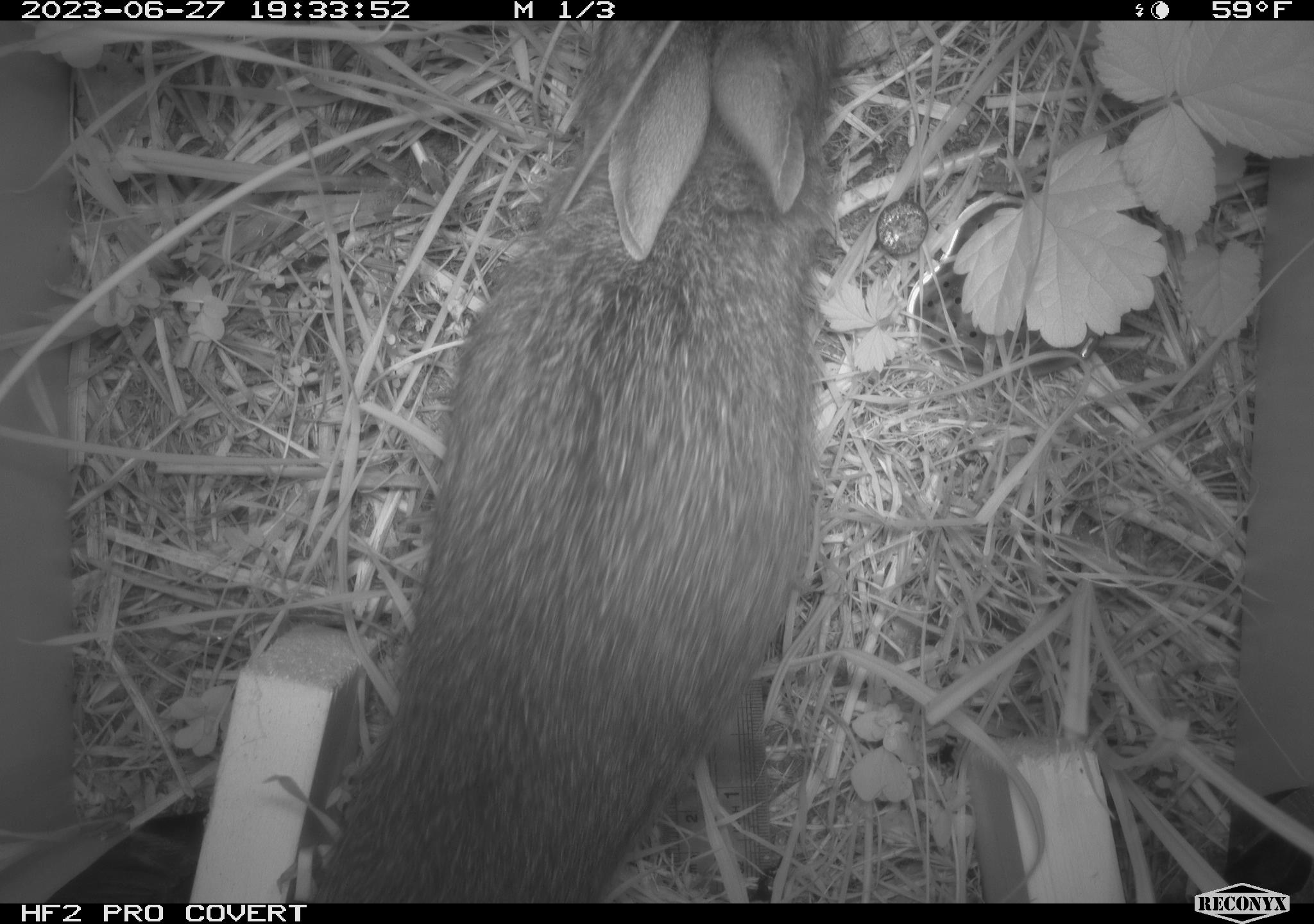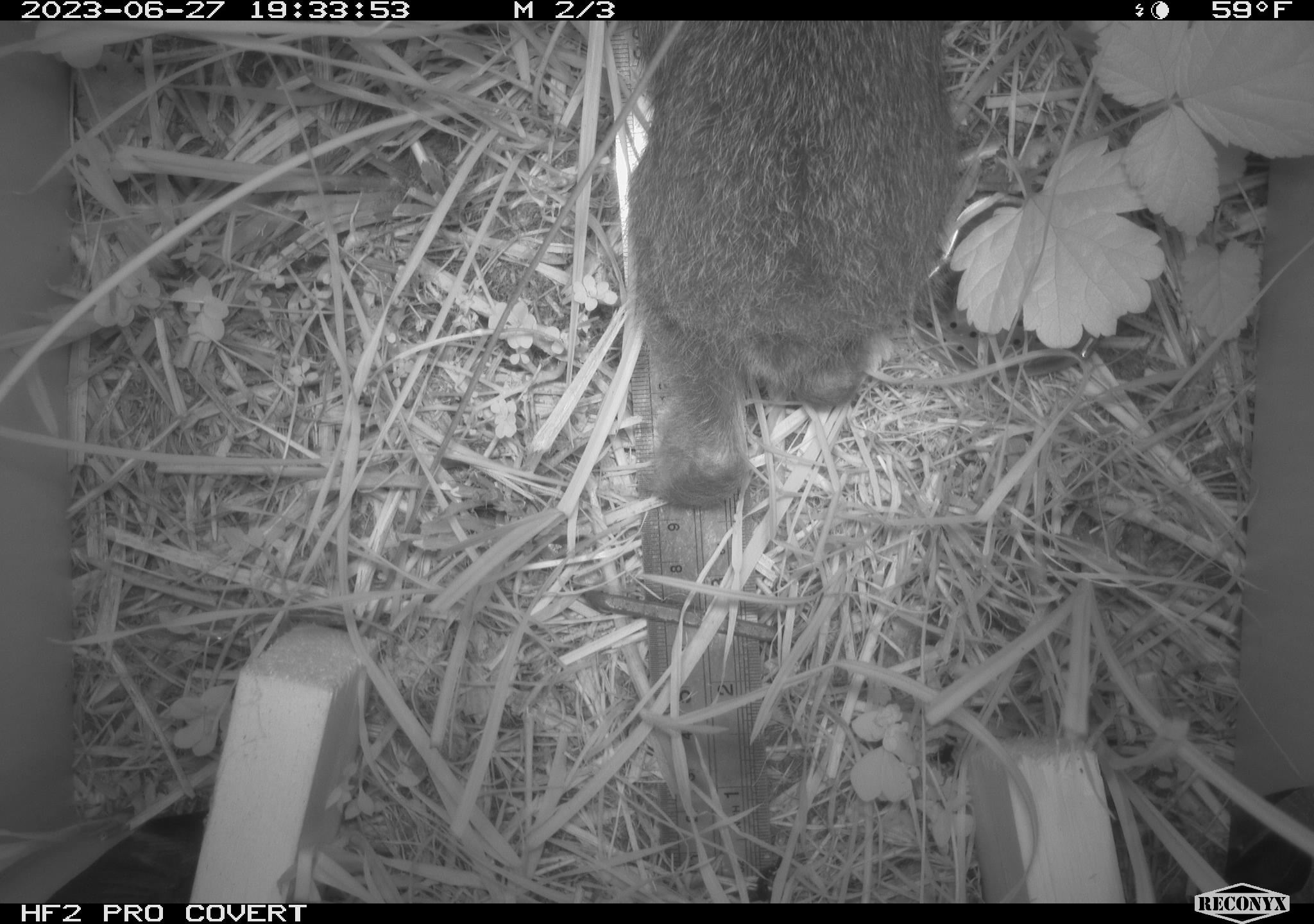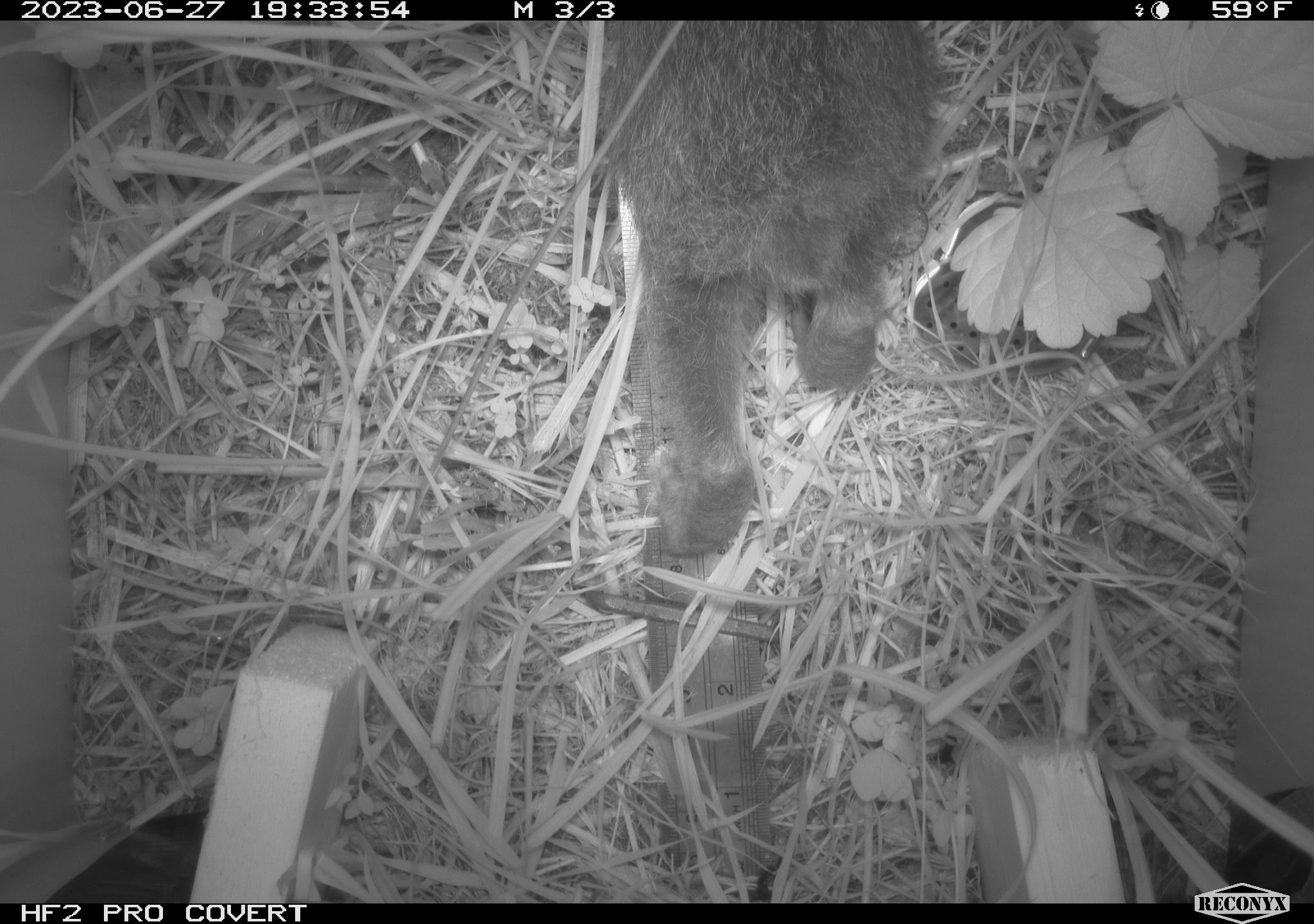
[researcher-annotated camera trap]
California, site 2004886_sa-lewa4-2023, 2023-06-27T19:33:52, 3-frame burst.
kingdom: Animalia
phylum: Chordata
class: Mammalia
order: Lagomorpha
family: Leporidae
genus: Sylvilagus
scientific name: Sylvilagus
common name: cottontail rabbits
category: sylvilagus species